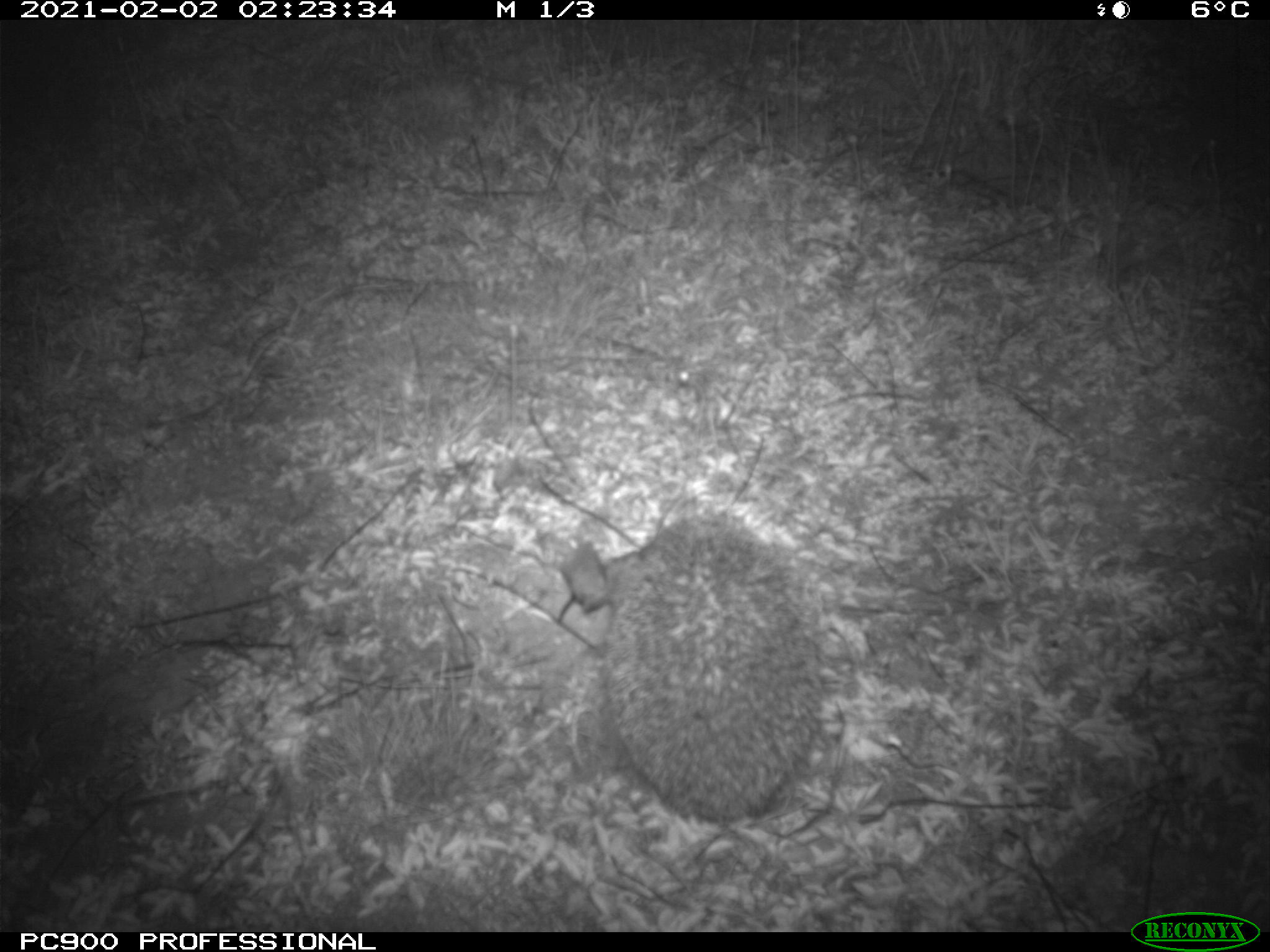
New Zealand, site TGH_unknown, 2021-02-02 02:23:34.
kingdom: Animalia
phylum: Chordata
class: Mammalia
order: Eulipotyphla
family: Erinaceidae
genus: Erinaceus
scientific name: Erinaceus europaeus europaeus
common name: european hedgehog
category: hedgehog